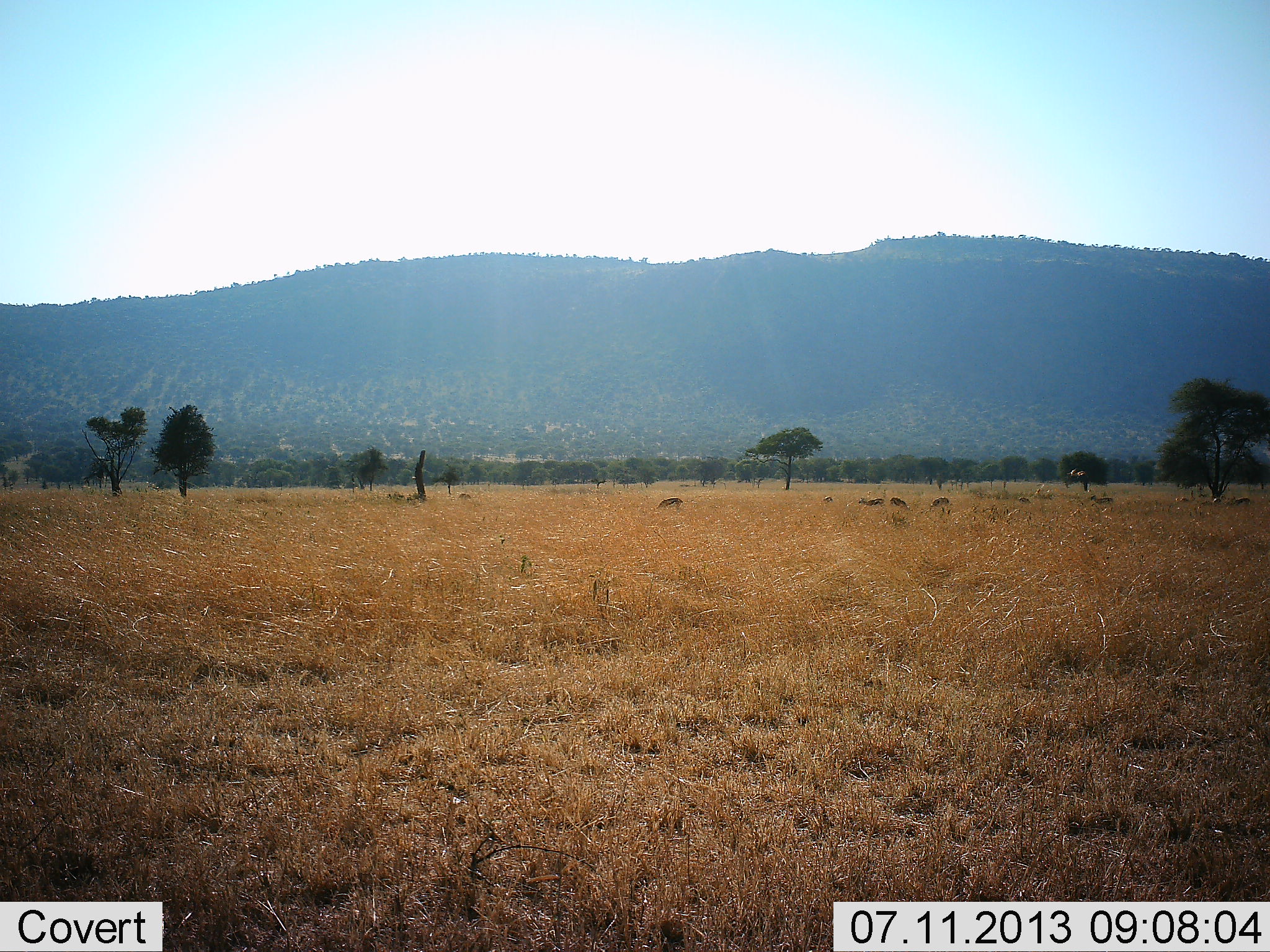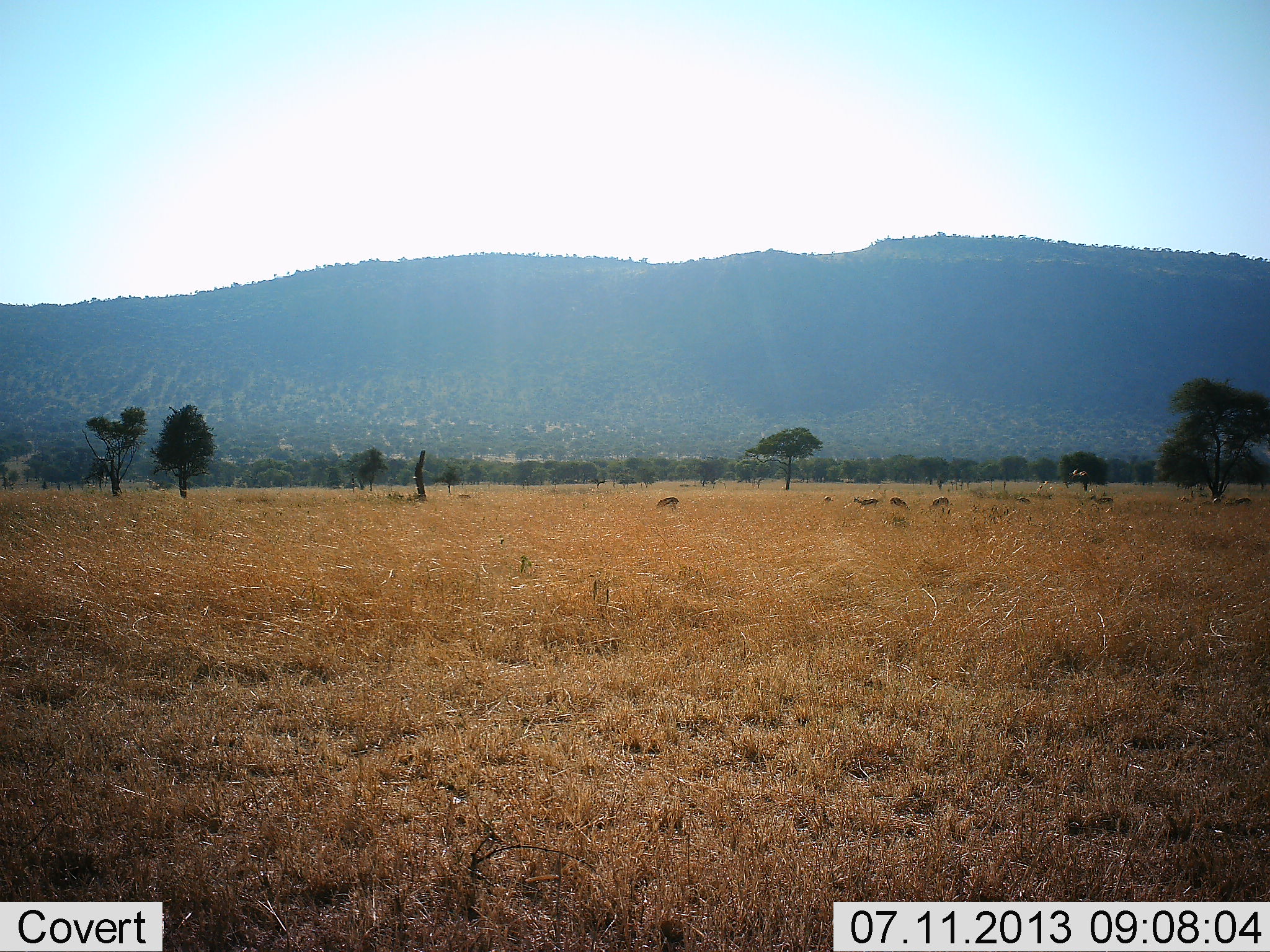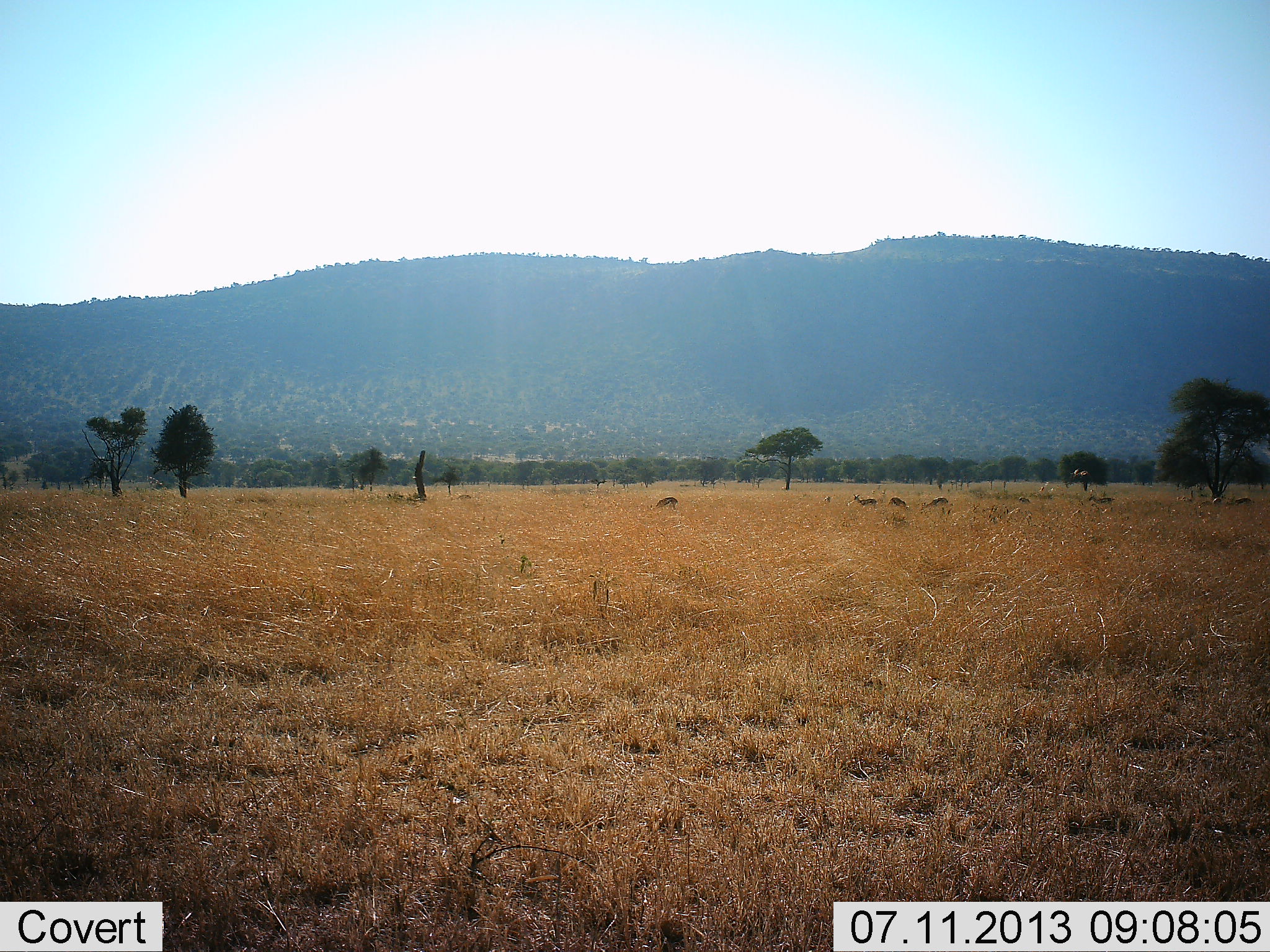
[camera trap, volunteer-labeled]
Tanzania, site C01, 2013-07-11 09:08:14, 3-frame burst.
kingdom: Animalia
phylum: Chordata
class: Mammalia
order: Artiodactyla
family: Bovidae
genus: Eudorcas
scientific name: Eudorcas thomsonii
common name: thomson's gazelle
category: gazellethomsons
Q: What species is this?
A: Gazellethomsons (thomson's gazelle) (Eudorcas thomsonii).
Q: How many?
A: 8.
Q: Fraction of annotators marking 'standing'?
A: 60%.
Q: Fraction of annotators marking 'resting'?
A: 0%.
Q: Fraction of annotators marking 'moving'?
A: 60%.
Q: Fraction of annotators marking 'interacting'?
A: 0%.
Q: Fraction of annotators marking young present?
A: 0%.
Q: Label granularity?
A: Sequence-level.